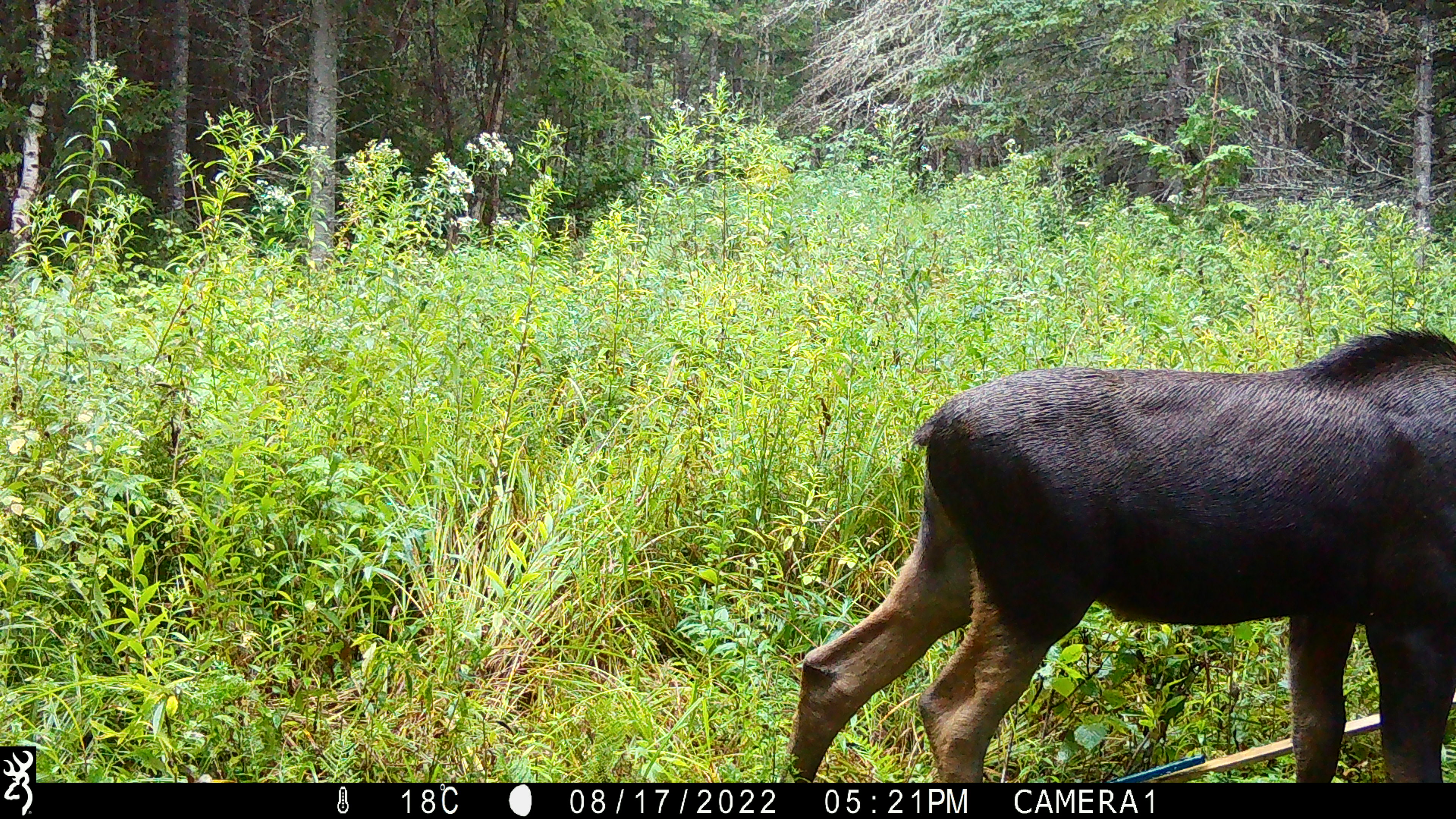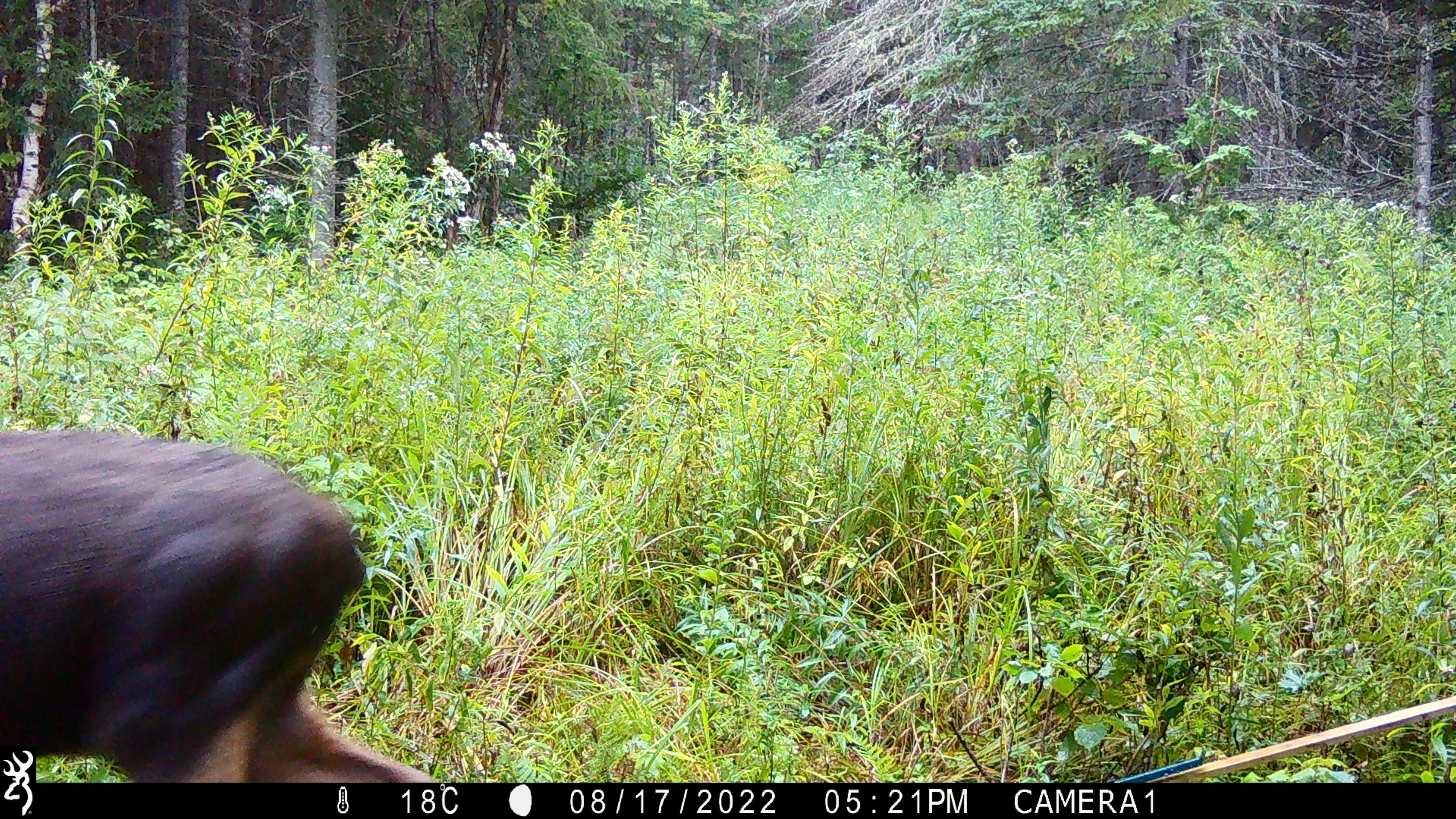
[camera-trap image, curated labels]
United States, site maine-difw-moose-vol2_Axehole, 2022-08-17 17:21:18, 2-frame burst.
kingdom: Animalia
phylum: Chordata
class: Mammalia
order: Artiodactyla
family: Cervidae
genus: Alces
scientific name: Alces alces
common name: moose